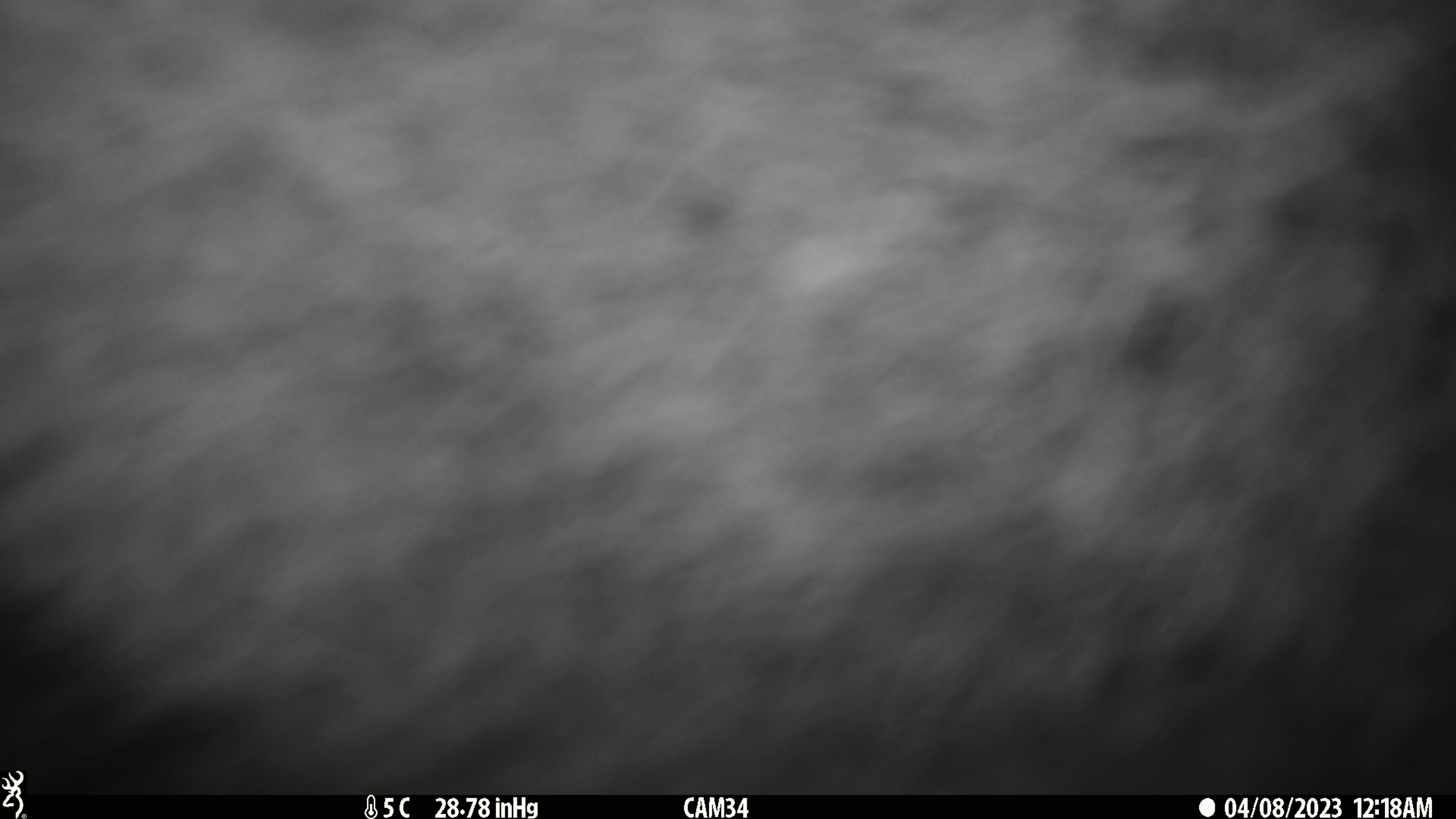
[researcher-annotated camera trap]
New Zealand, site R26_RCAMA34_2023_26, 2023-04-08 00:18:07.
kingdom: Animalia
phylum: Chordata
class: Mammalia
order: Artiodactyla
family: Cervidae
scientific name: Cervidae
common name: deer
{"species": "deer (Cervidae)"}